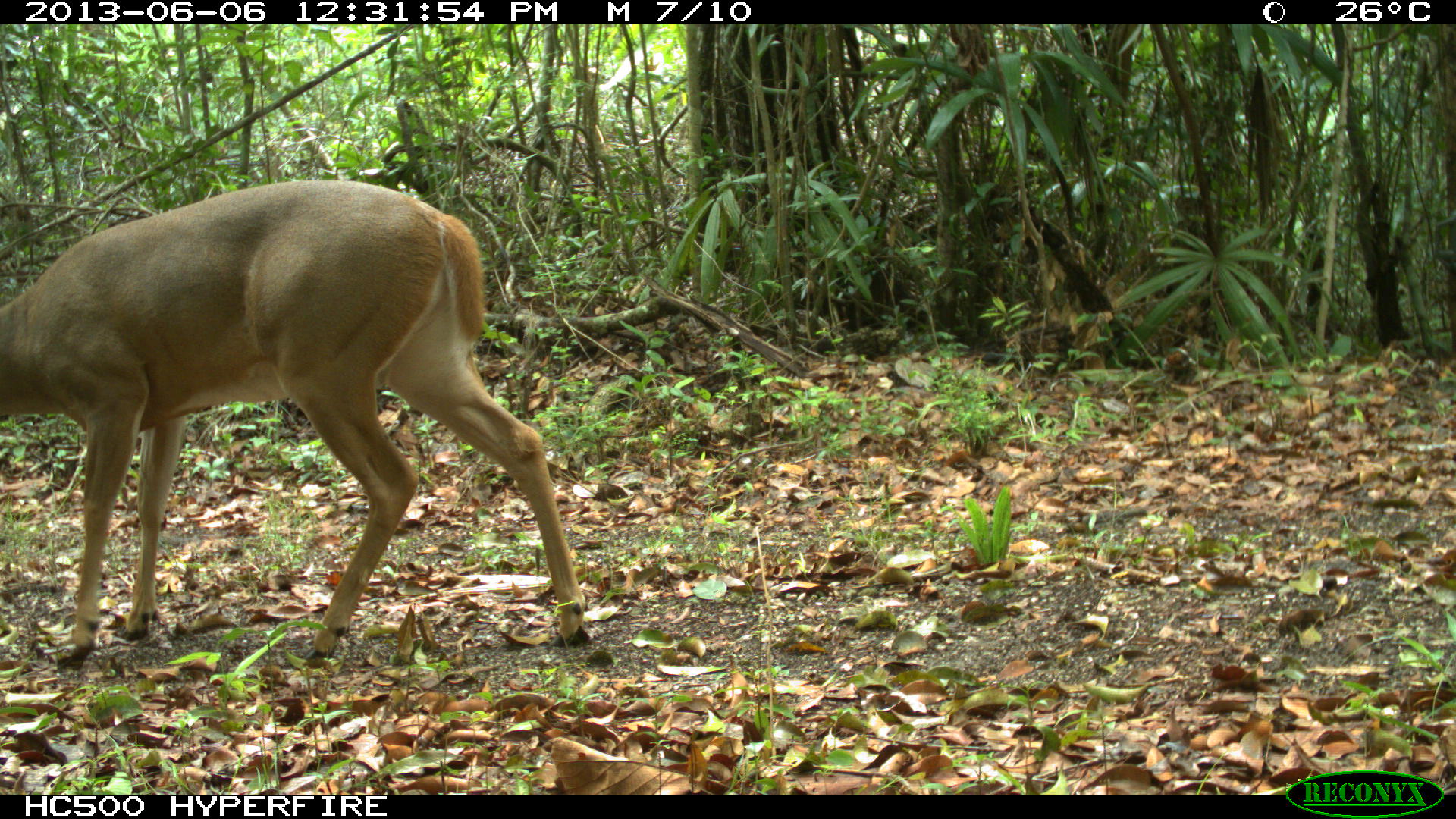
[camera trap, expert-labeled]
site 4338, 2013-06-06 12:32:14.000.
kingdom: Animalia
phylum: Chordata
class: Mammalia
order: Artiodactyla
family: Cervidae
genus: Odocoileus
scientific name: Odocoileus virginianus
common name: white-tailed deer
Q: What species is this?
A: Odocoileus virginianus (white-tailed deer).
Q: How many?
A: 1.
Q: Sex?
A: Male.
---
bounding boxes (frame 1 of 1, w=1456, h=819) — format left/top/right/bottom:
odocoileus virginianus: 1/176/586/667